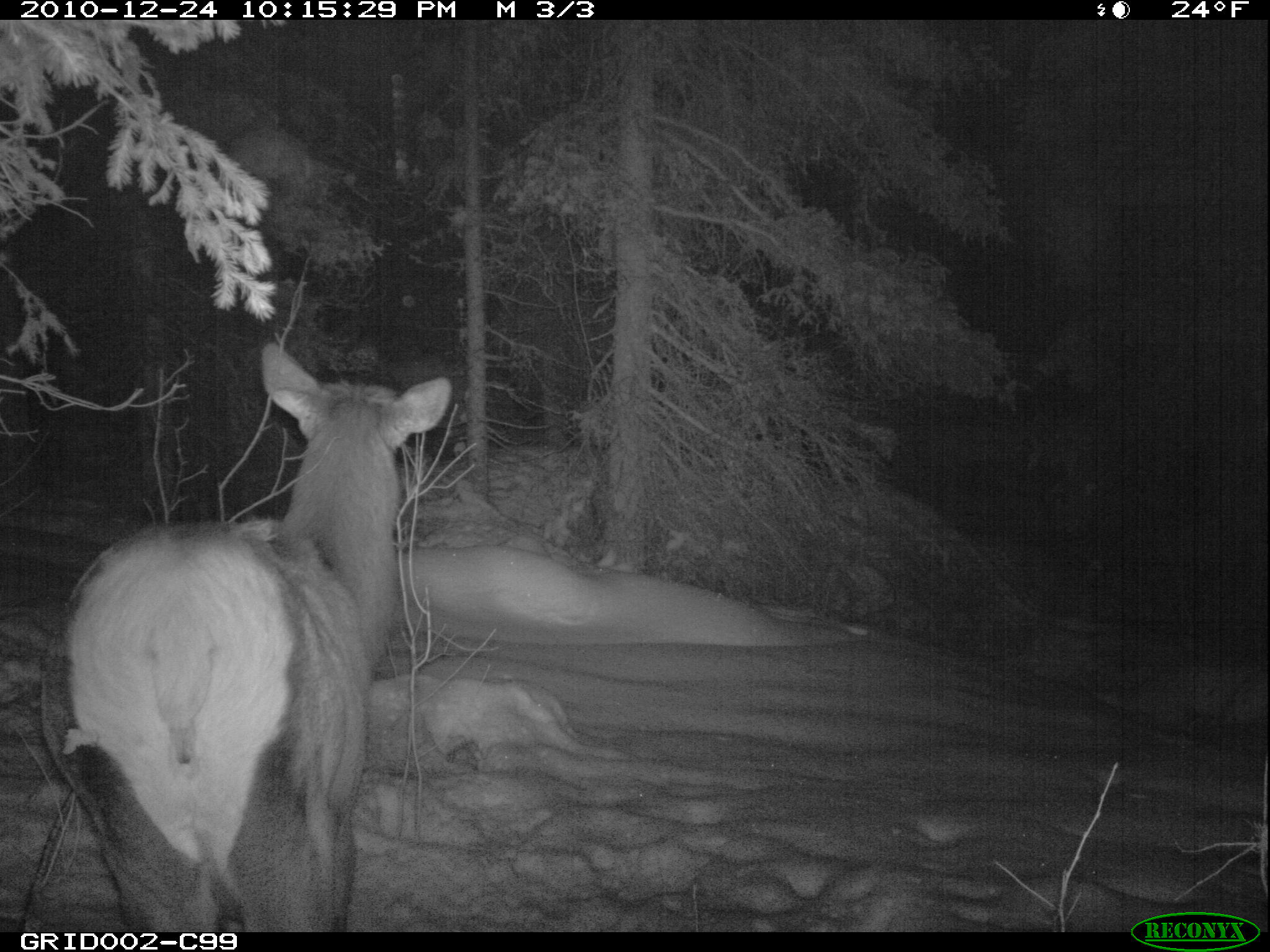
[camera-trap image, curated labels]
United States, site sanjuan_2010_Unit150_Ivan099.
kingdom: Animalia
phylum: Chordata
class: Mammalia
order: Artiodactyla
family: Cervidae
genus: Cervus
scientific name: Cervus elaphus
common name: red deer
Cervus elaphus (red deer).